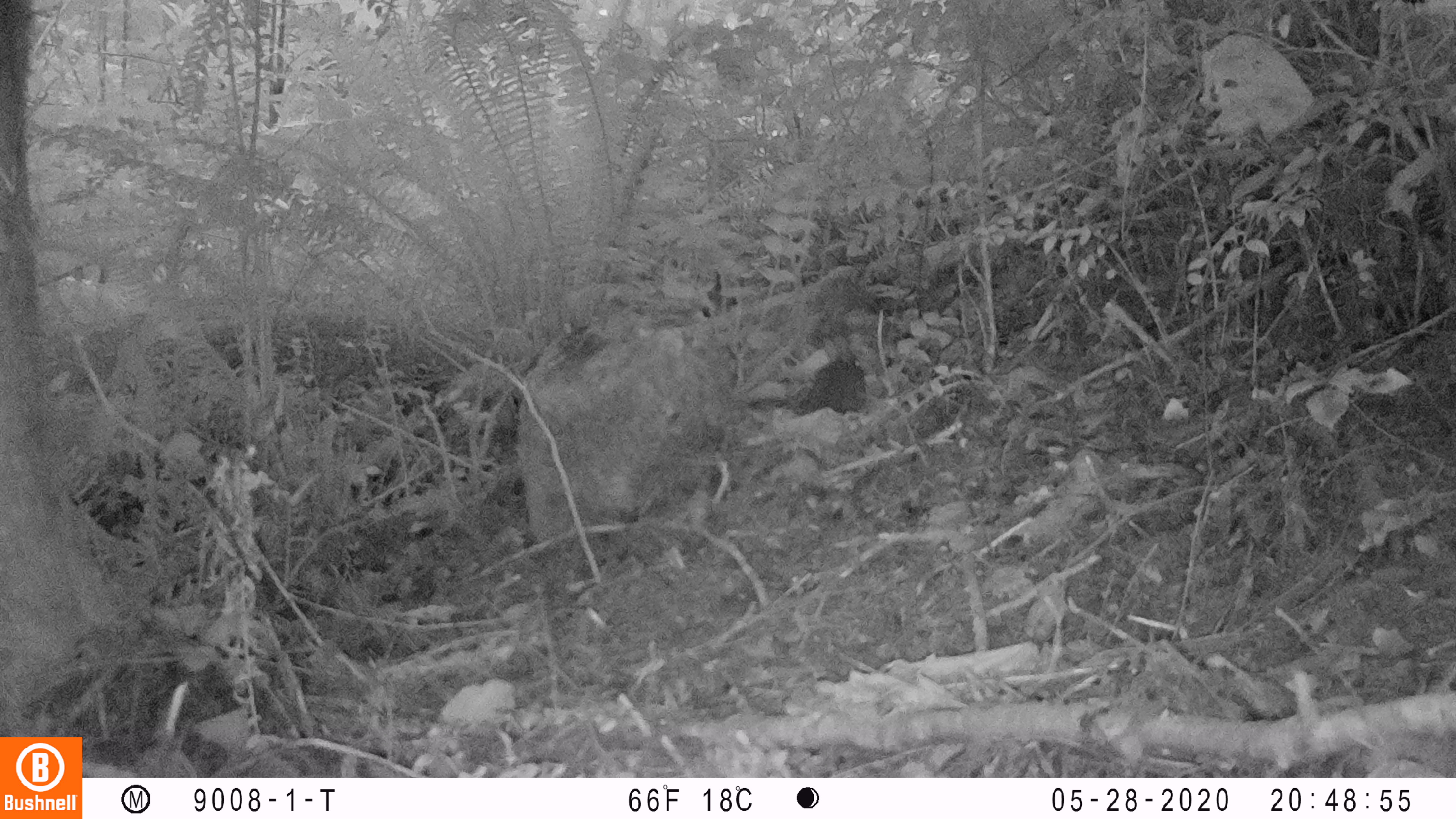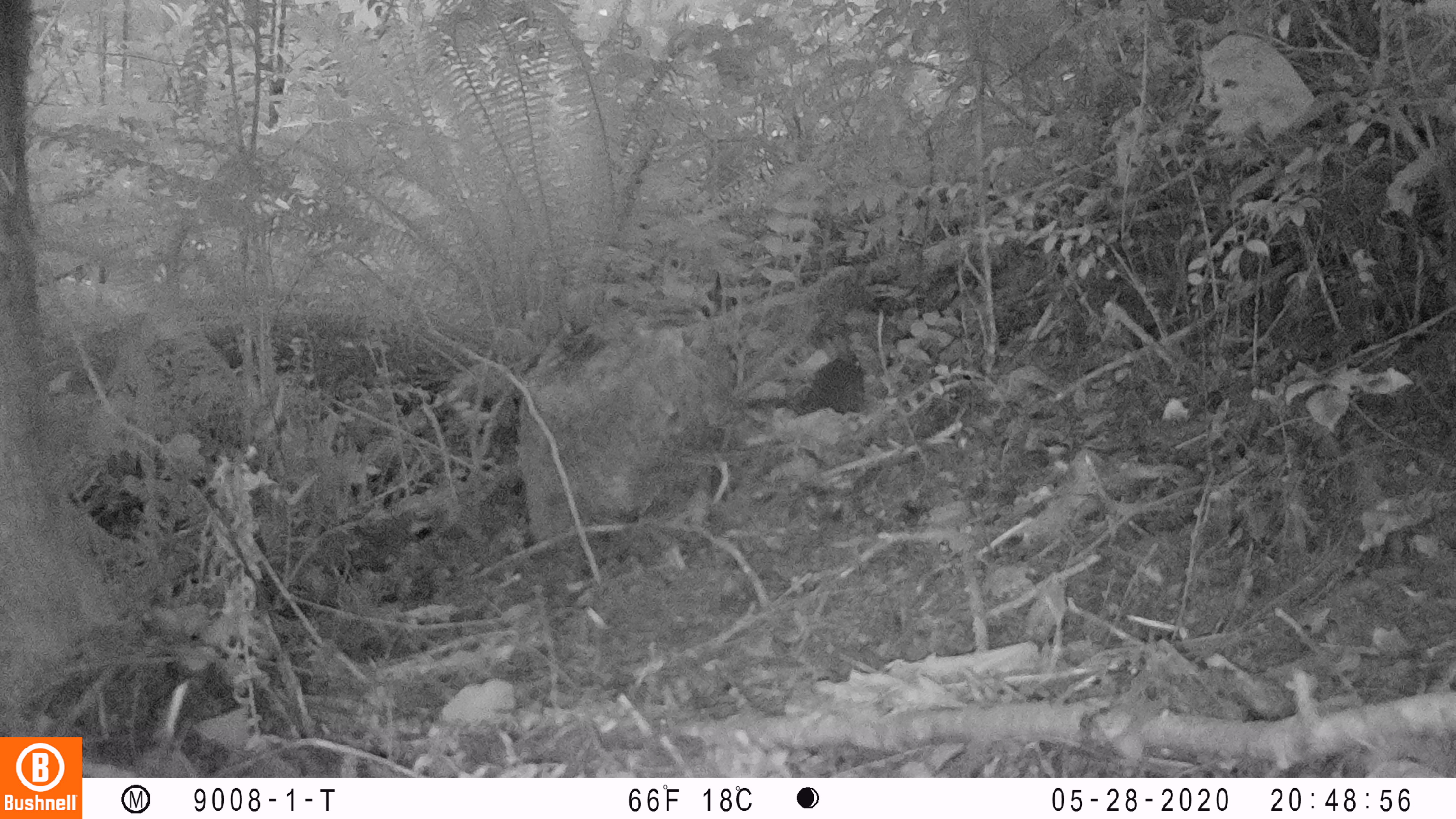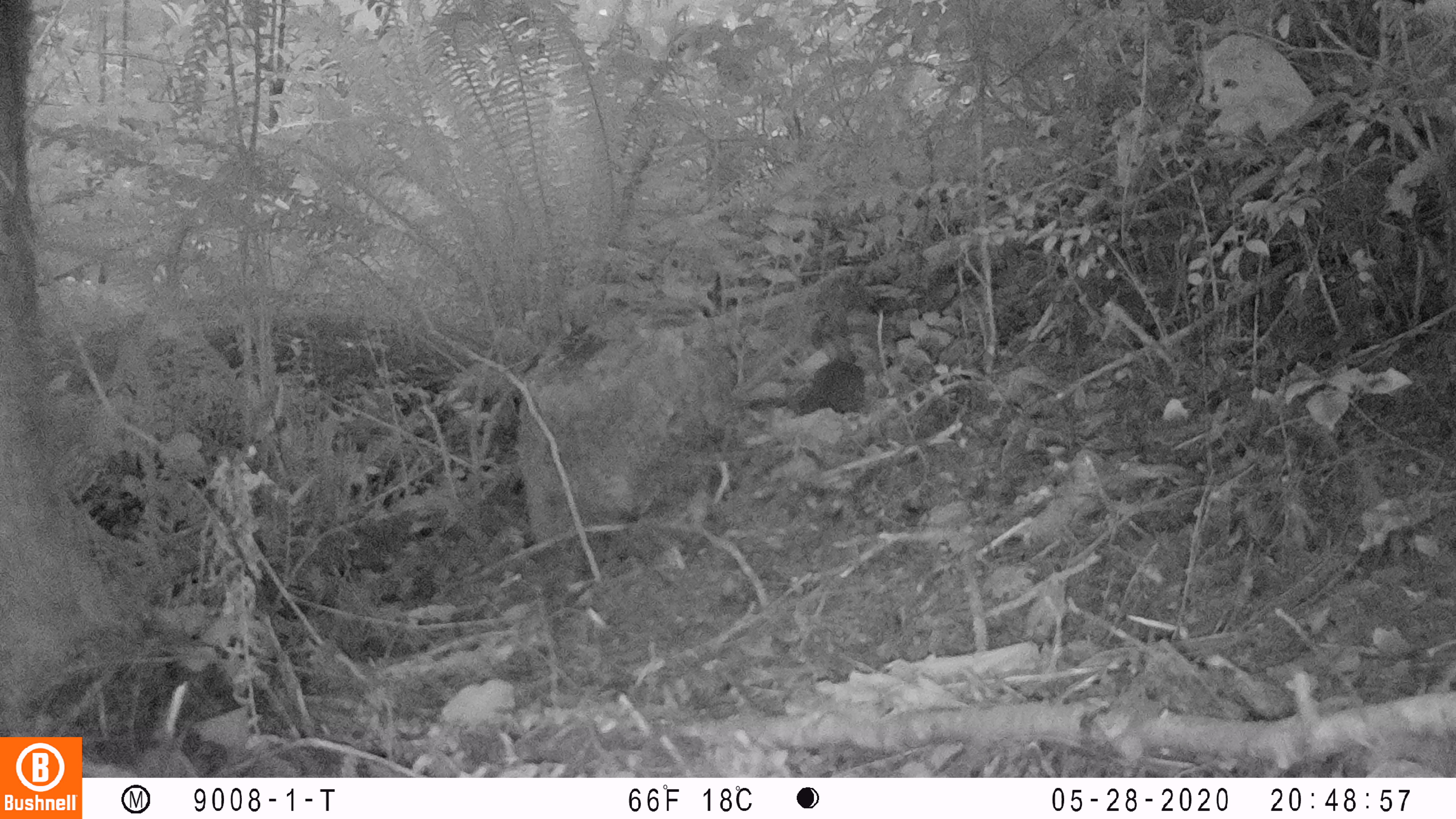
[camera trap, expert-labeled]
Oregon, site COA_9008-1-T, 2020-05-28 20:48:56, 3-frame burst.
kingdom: Animalia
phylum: Chordata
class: Mammalia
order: Lagomorpha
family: Leporidae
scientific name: Leporidae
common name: hares and rabbits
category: leporidae family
Leporidae family (hares and rabbits) (Leporidae).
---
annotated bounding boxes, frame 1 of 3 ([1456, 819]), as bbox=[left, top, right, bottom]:
leporidae family: bbox=[802, 334, 872, 411]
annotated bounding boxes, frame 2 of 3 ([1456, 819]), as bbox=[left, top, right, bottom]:
leporidae family: bbox=[798, 330, 867, 418]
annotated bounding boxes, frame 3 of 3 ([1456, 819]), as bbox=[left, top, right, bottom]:
leporidae family: bbox=[796, 333, 868, 418]